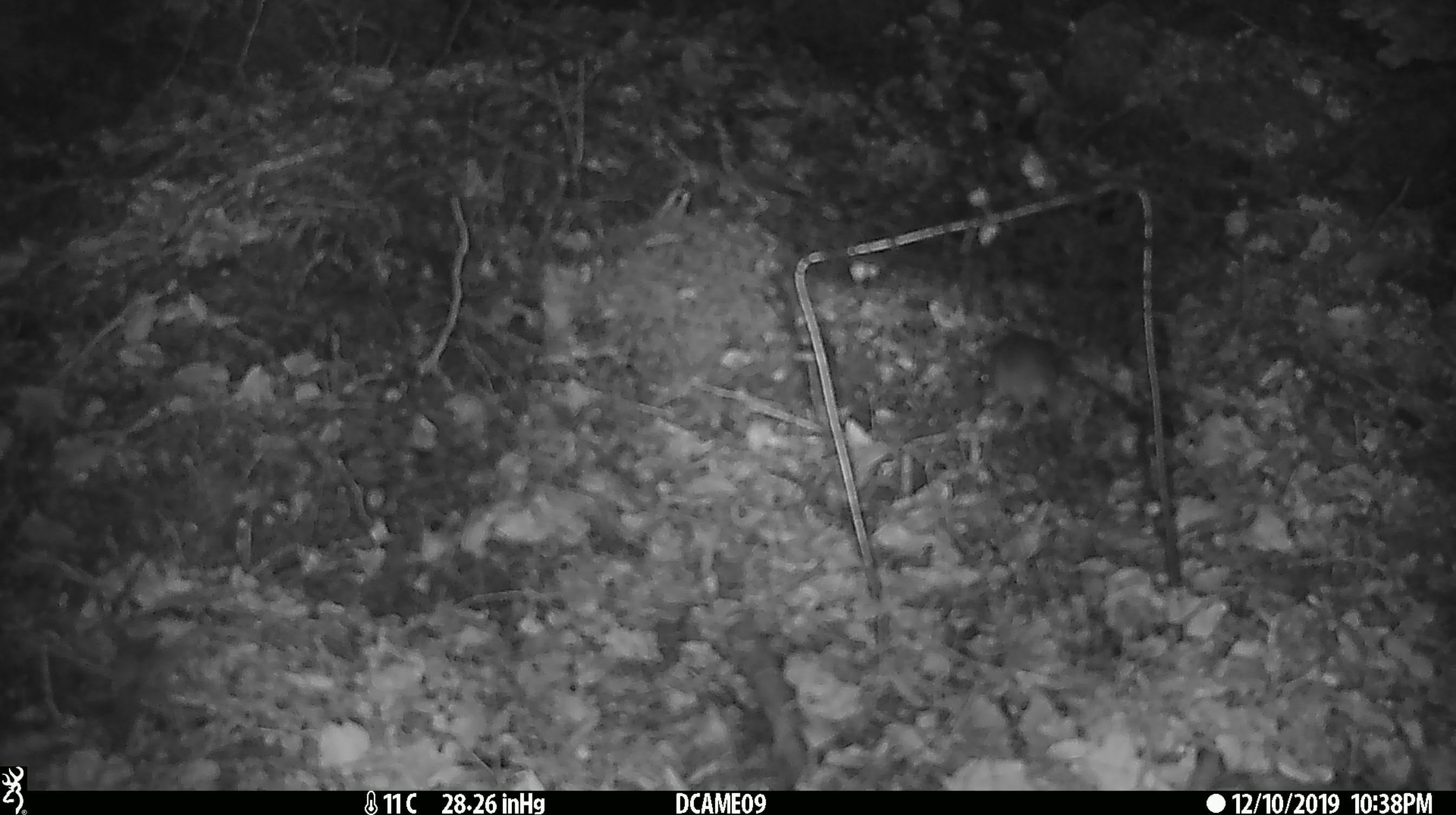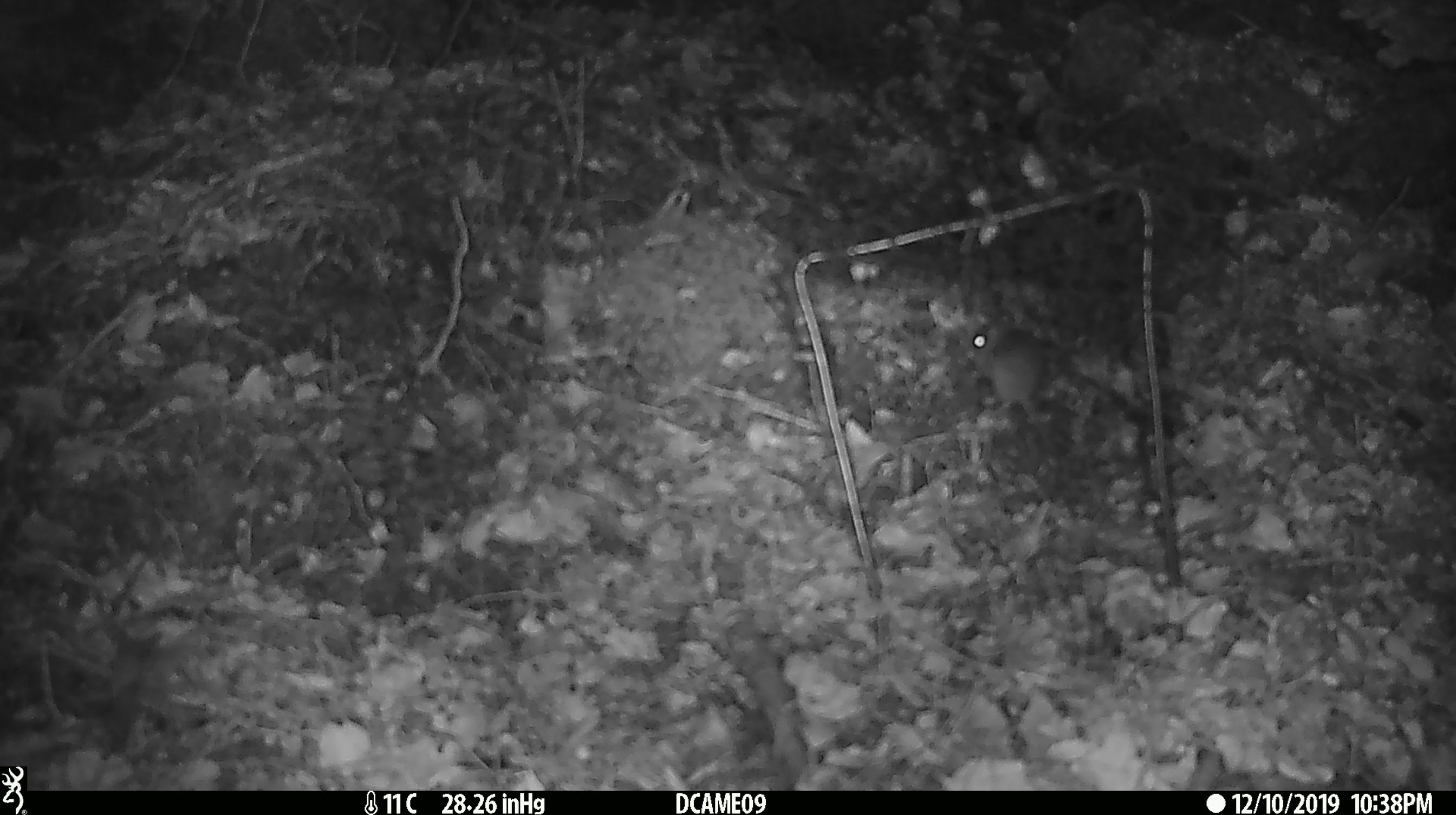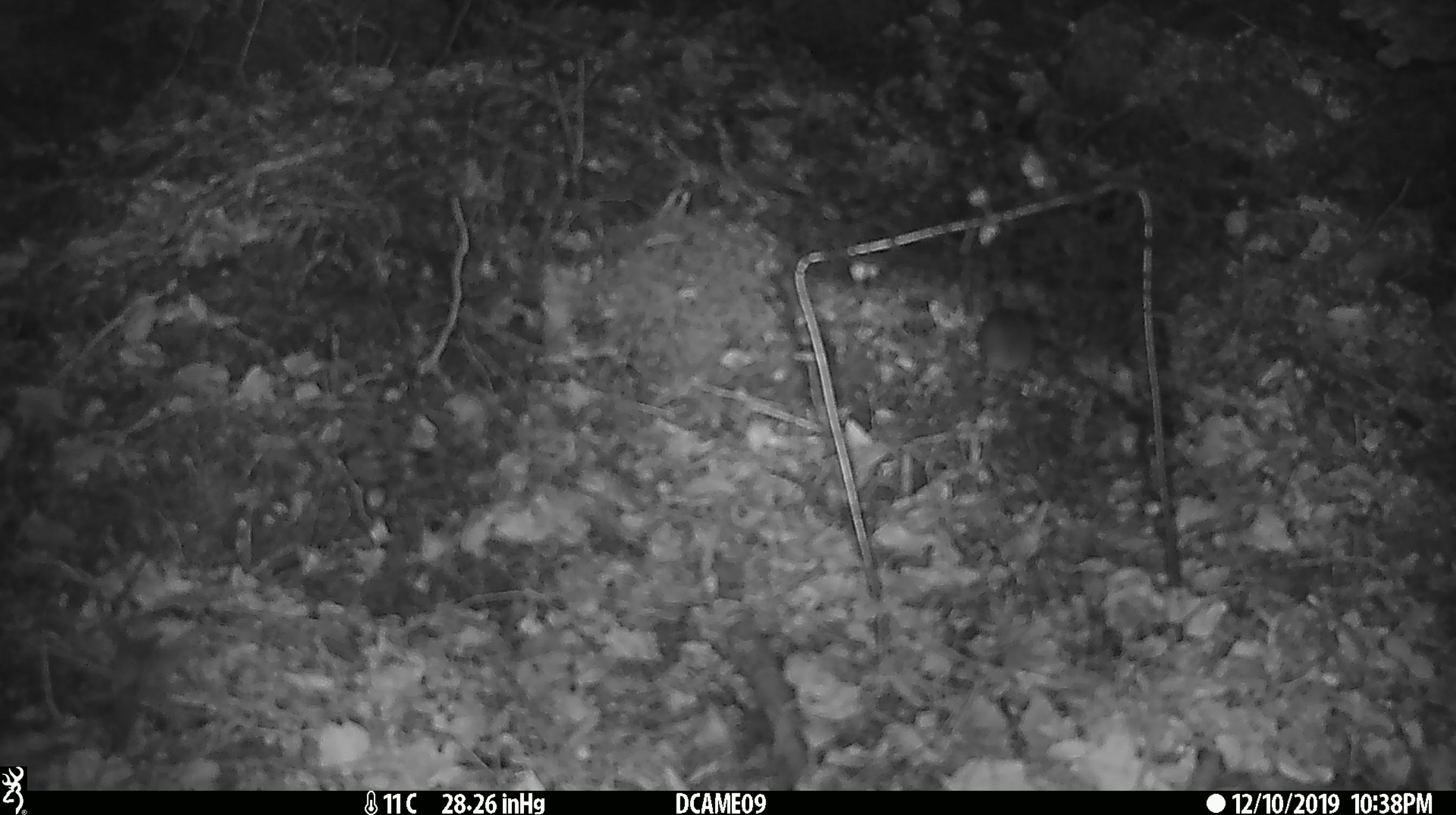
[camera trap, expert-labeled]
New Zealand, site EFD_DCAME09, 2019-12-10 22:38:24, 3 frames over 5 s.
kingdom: Animalia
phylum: Chordata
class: Mammalia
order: Rodentia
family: Muridae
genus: Mus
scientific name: Mus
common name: mouse